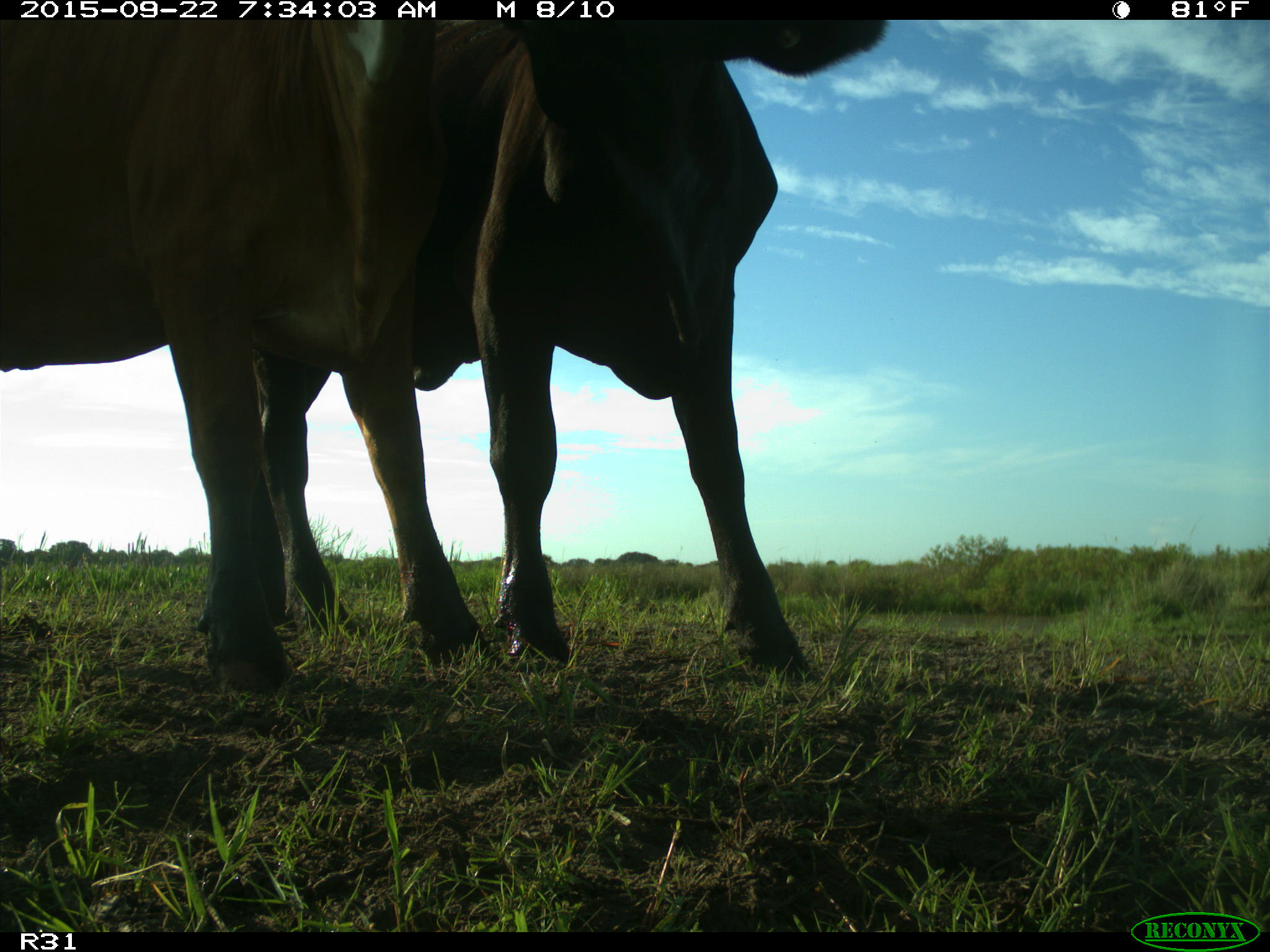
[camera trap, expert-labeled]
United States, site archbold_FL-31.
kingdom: Animalia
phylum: Chordata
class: Mammalia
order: Artiodactyla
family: Bovidae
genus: Bos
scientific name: Bos taurus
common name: domestic cow